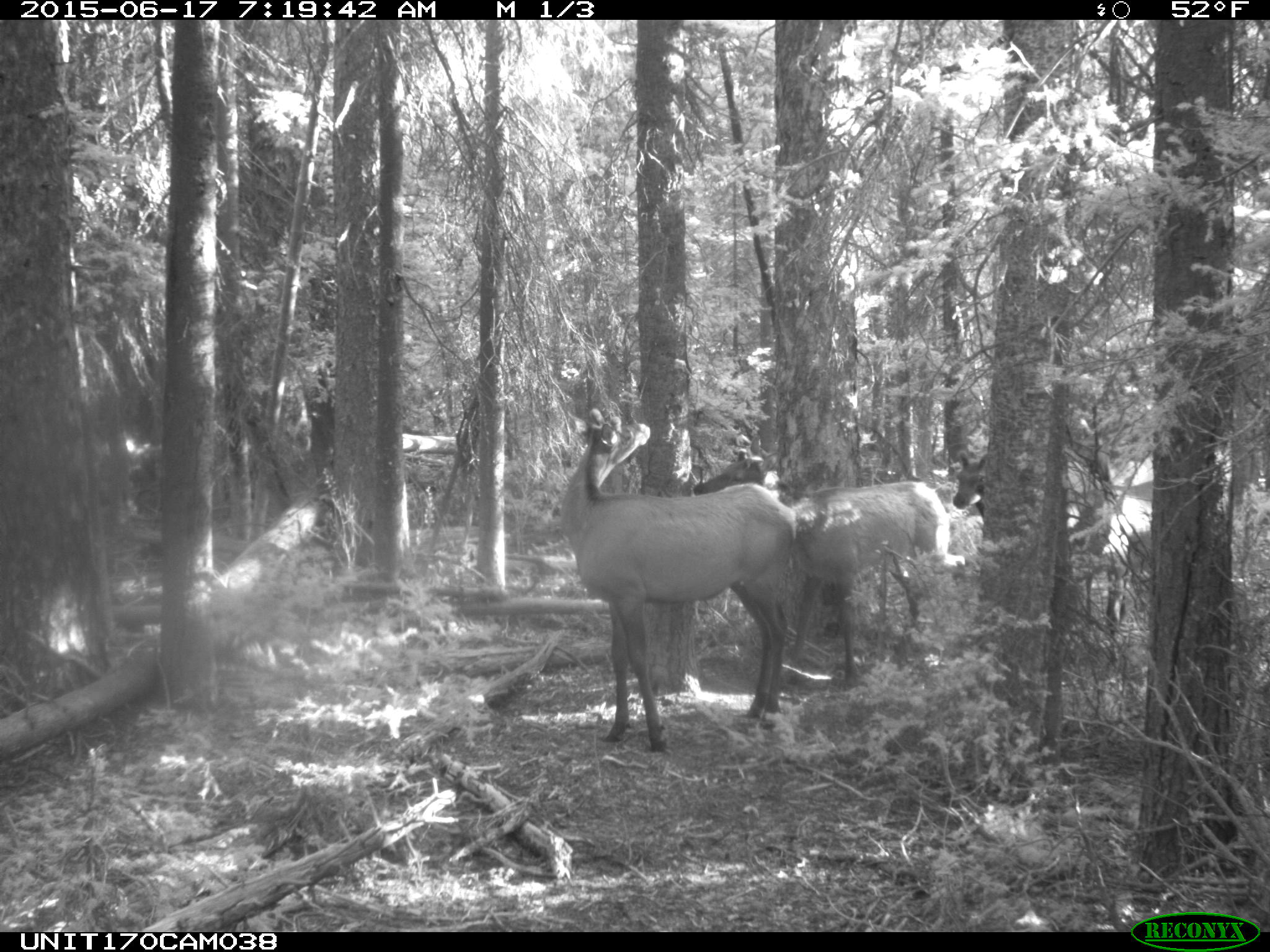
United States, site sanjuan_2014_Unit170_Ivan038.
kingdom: Animalia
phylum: Chordata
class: Mammalia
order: Artiodactyla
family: Cervidae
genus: Cervus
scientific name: Cervus elaphus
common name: red deer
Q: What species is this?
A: Cervus elaphus (red deer).